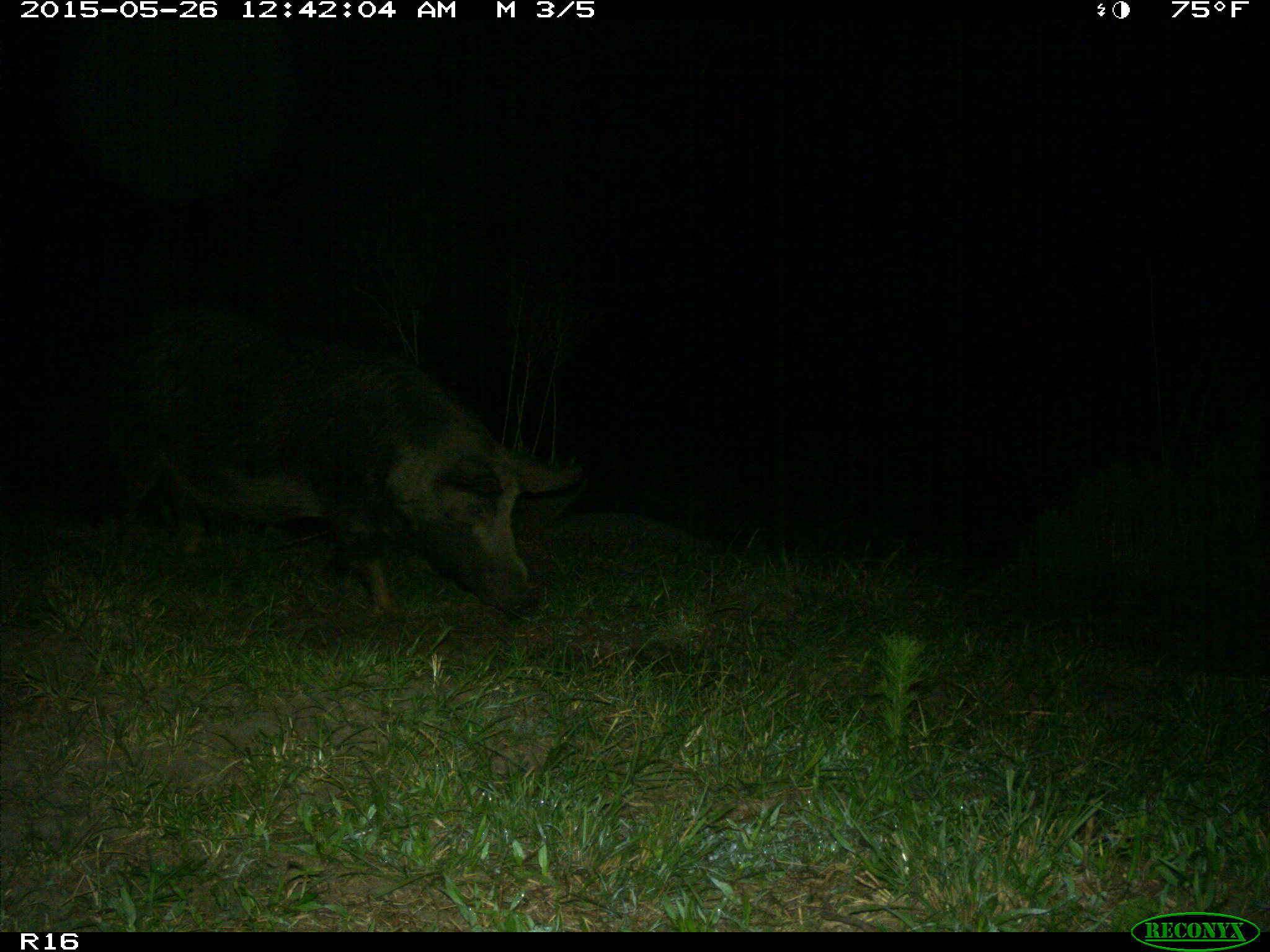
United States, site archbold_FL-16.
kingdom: Animalia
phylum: Chordata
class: Mammalia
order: Artiodactyla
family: Suidae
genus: Sus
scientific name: Sus scrofa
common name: wild boar